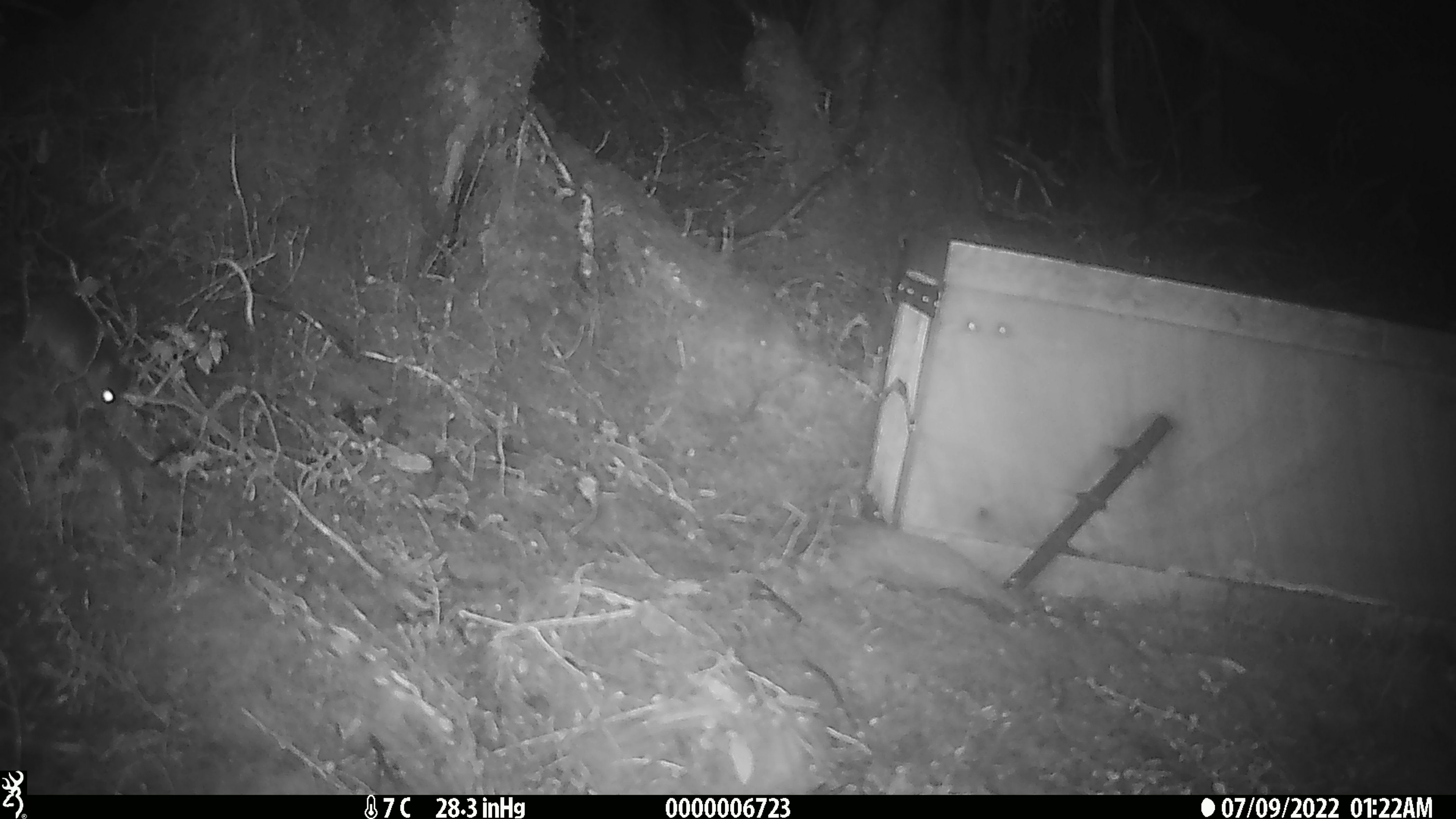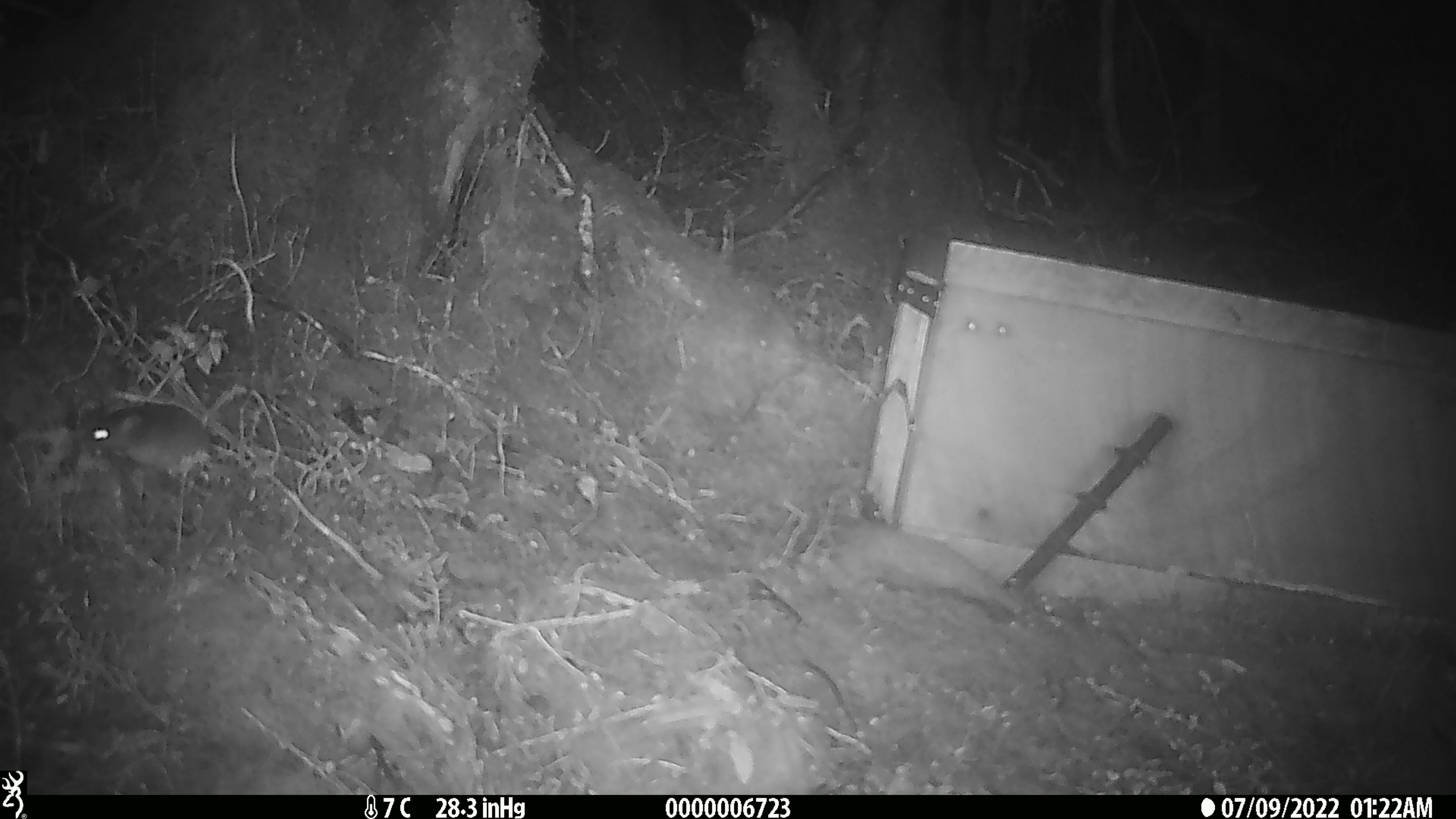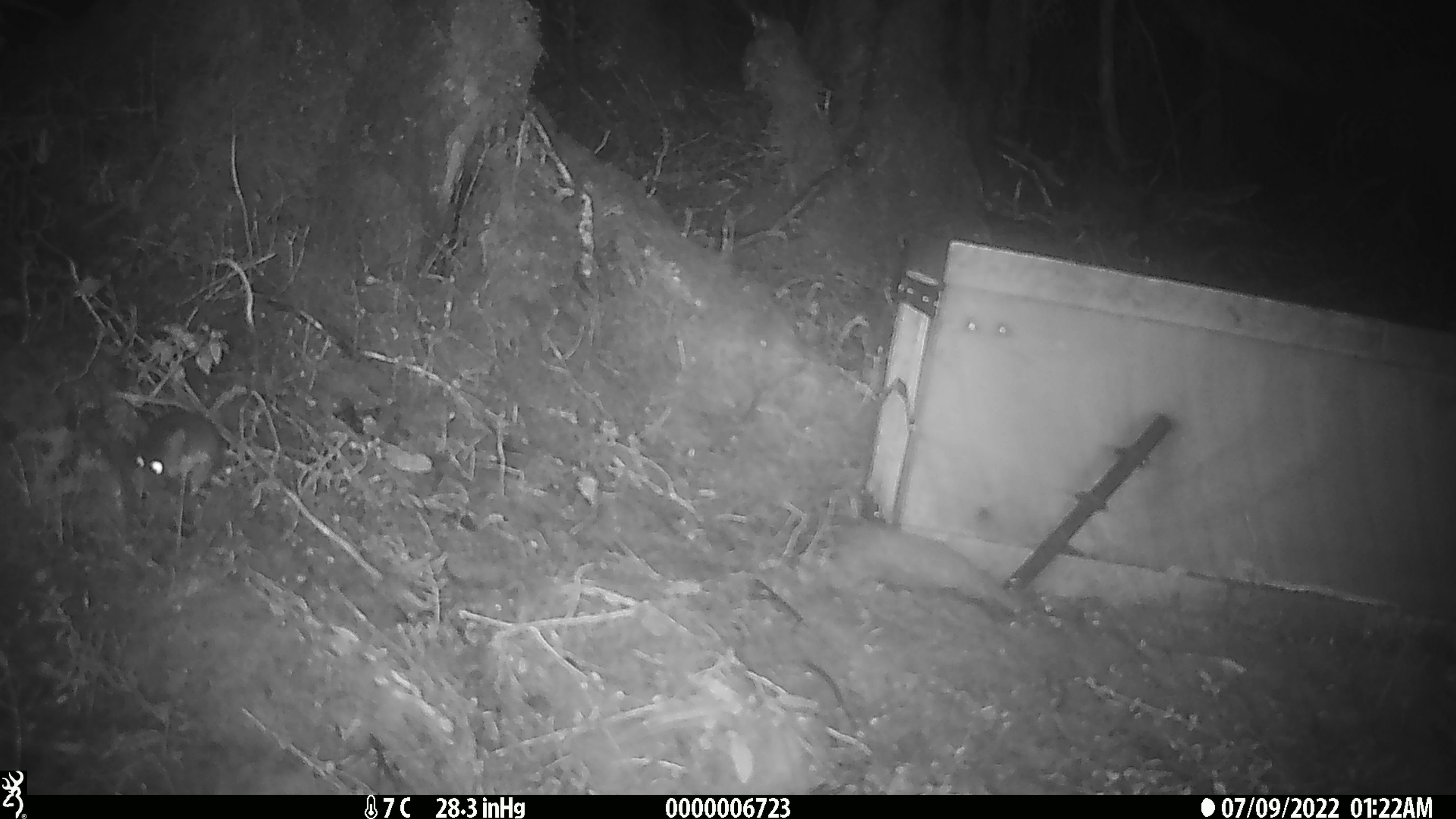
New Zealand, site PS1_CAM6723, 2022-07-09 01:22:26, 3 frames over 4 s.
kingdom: Animalia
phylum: Chordata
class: Mammalia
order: Rodentia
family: Muridae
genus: Mus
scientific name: Mus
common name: mouse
Mouse (Mus).